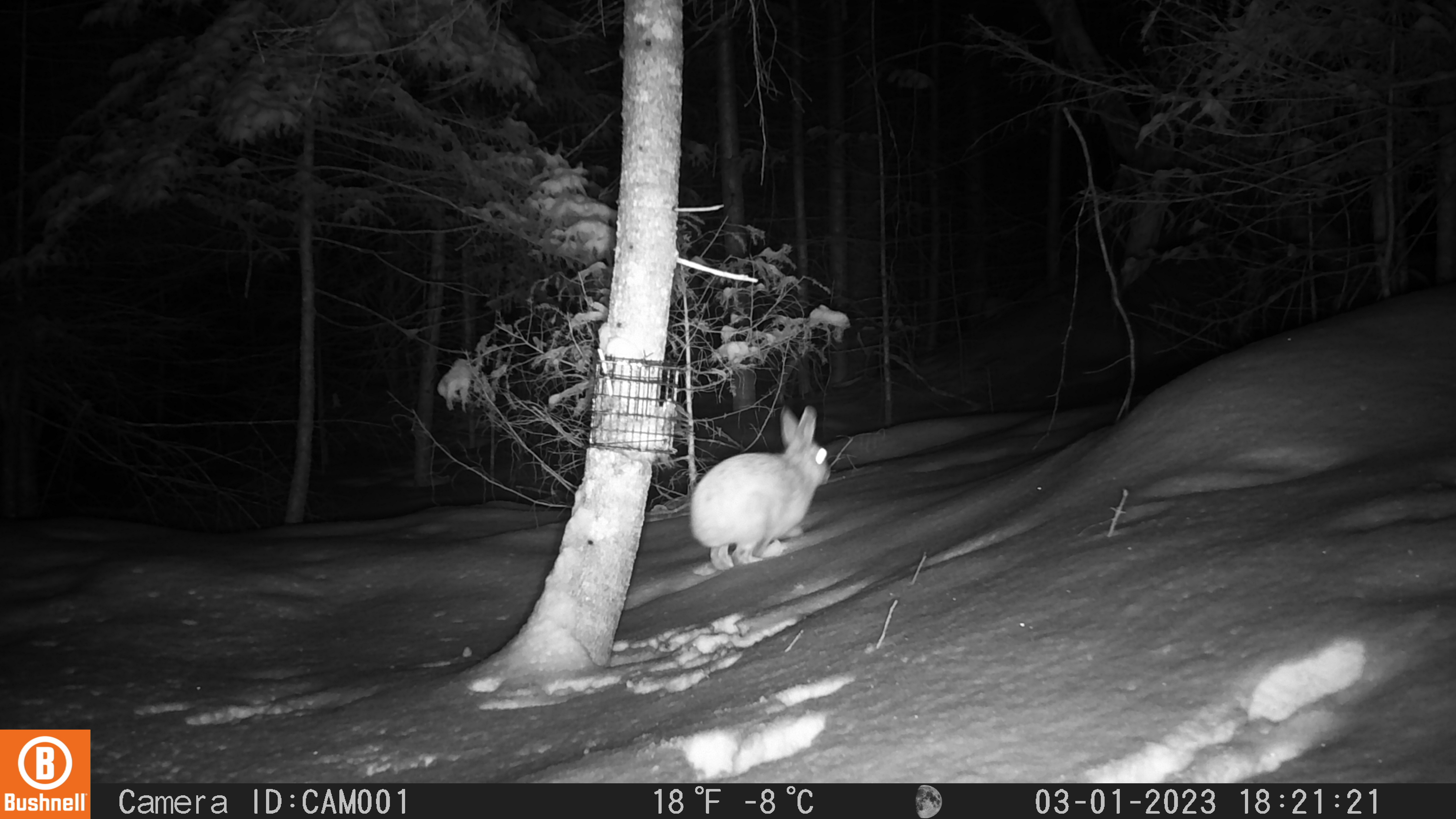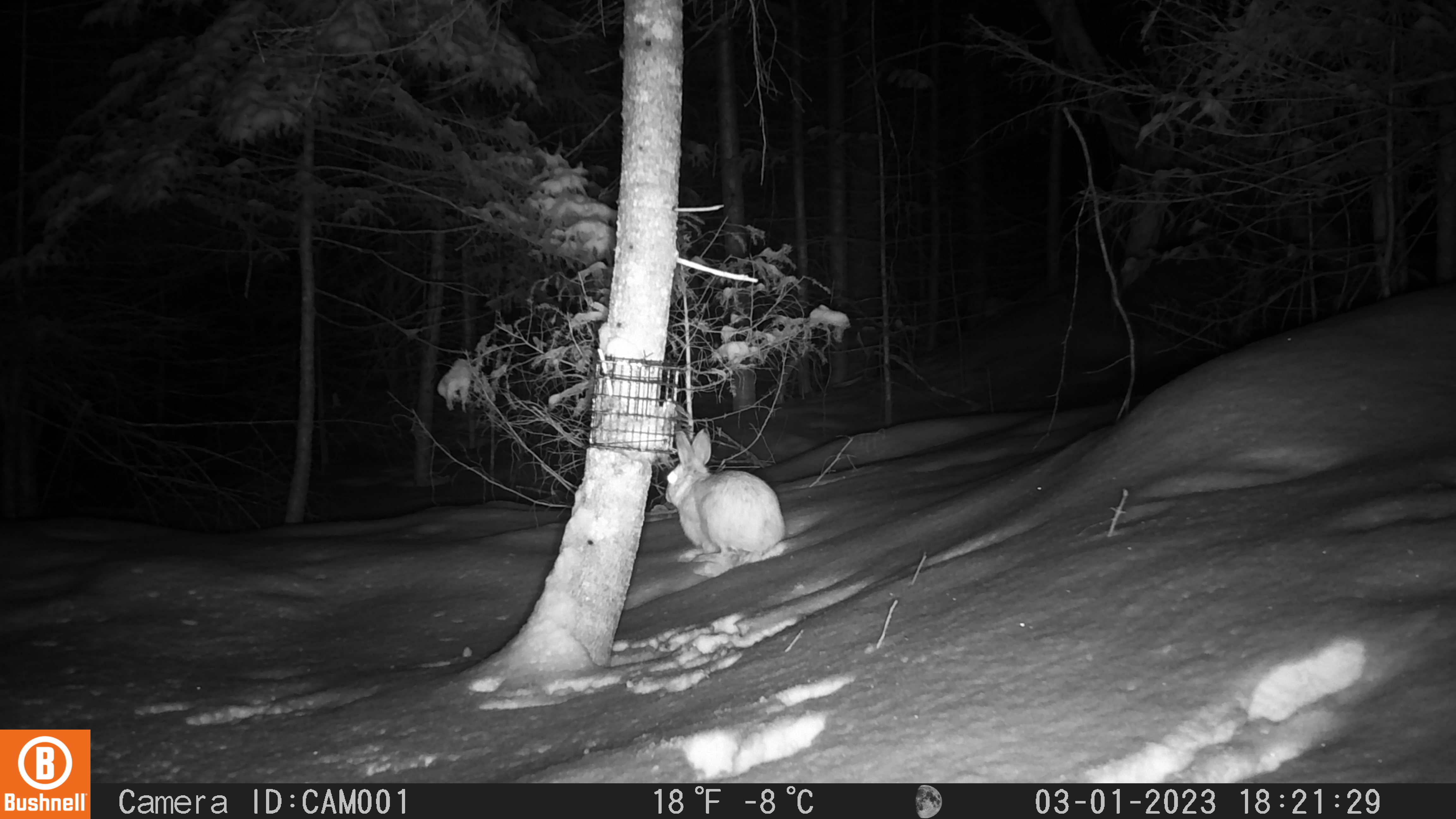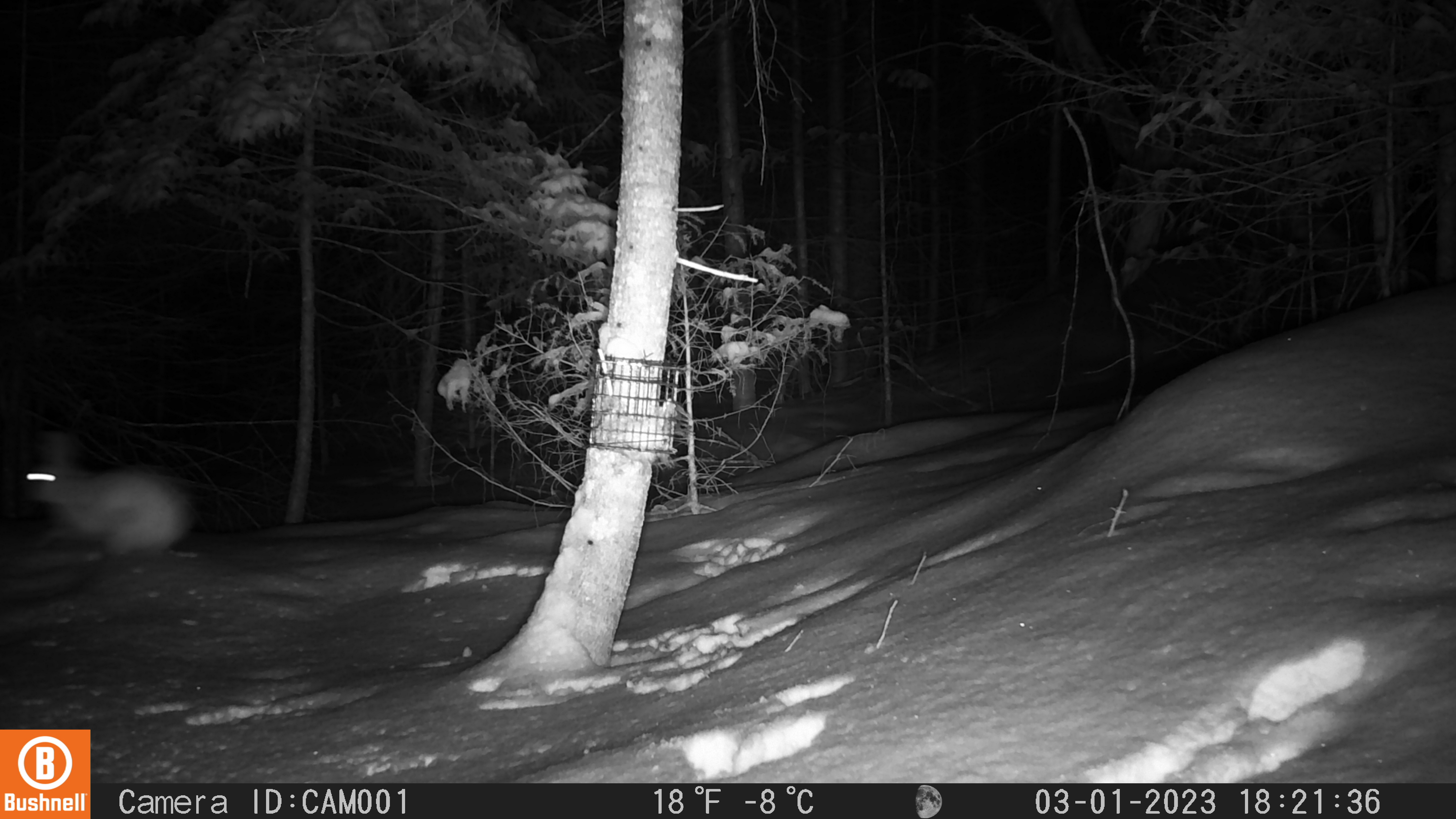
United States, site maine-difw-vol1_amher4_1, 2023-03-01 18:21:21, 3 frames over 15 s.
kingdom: Animalia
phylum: Chordata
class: Mammalia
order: Lagomorpha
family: Leporidae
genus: Lepus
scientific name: Lepus americanus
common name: snowshoe hare